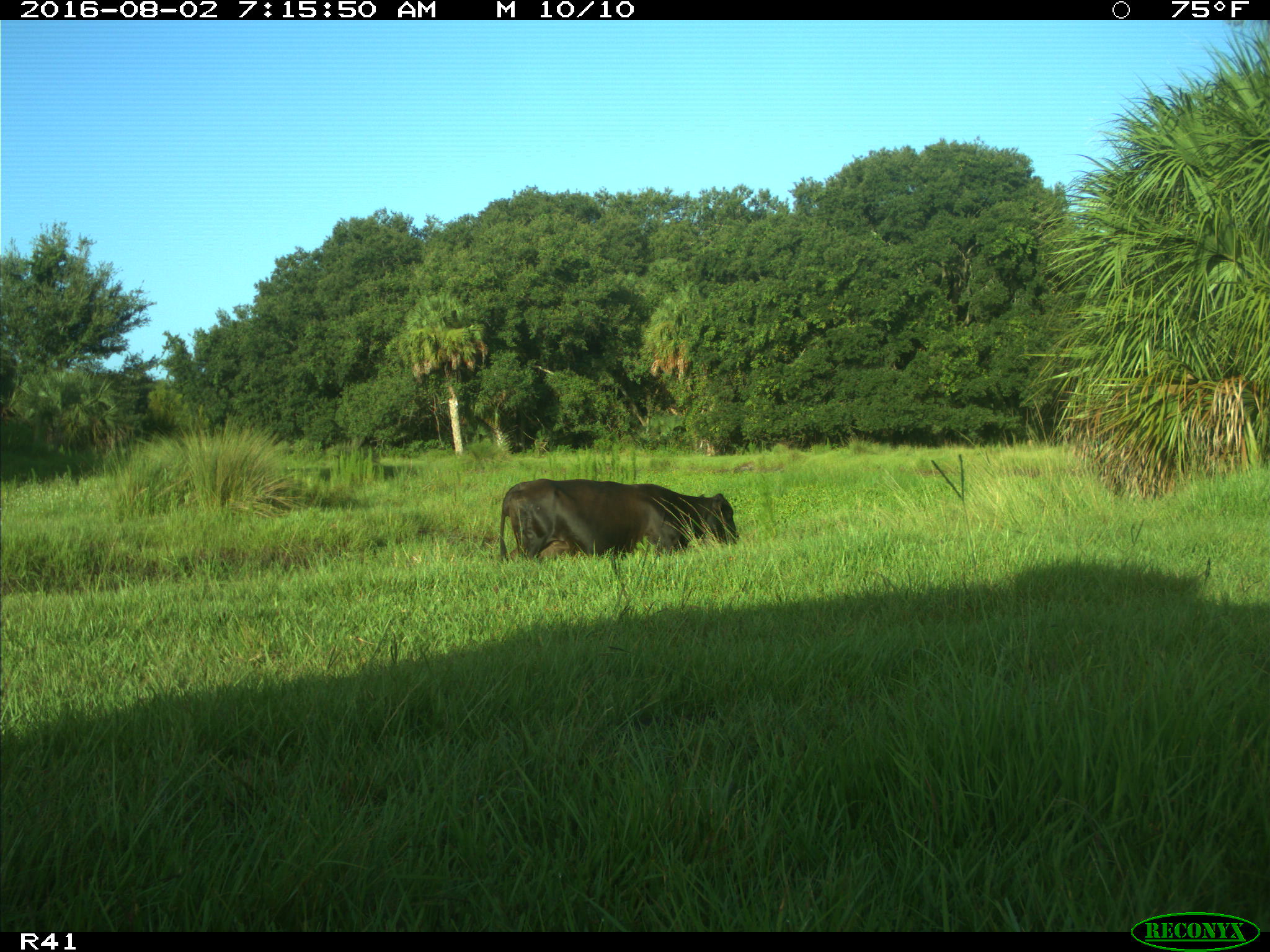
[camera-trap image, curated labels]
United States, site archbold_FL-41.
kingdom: Animalia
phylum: Chordata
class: Mammalia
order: Artiodactyla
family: Bovidae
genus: Bos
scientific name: Bos taurus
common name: domestic cow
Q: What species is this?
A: Bos taurus (domestic cow).